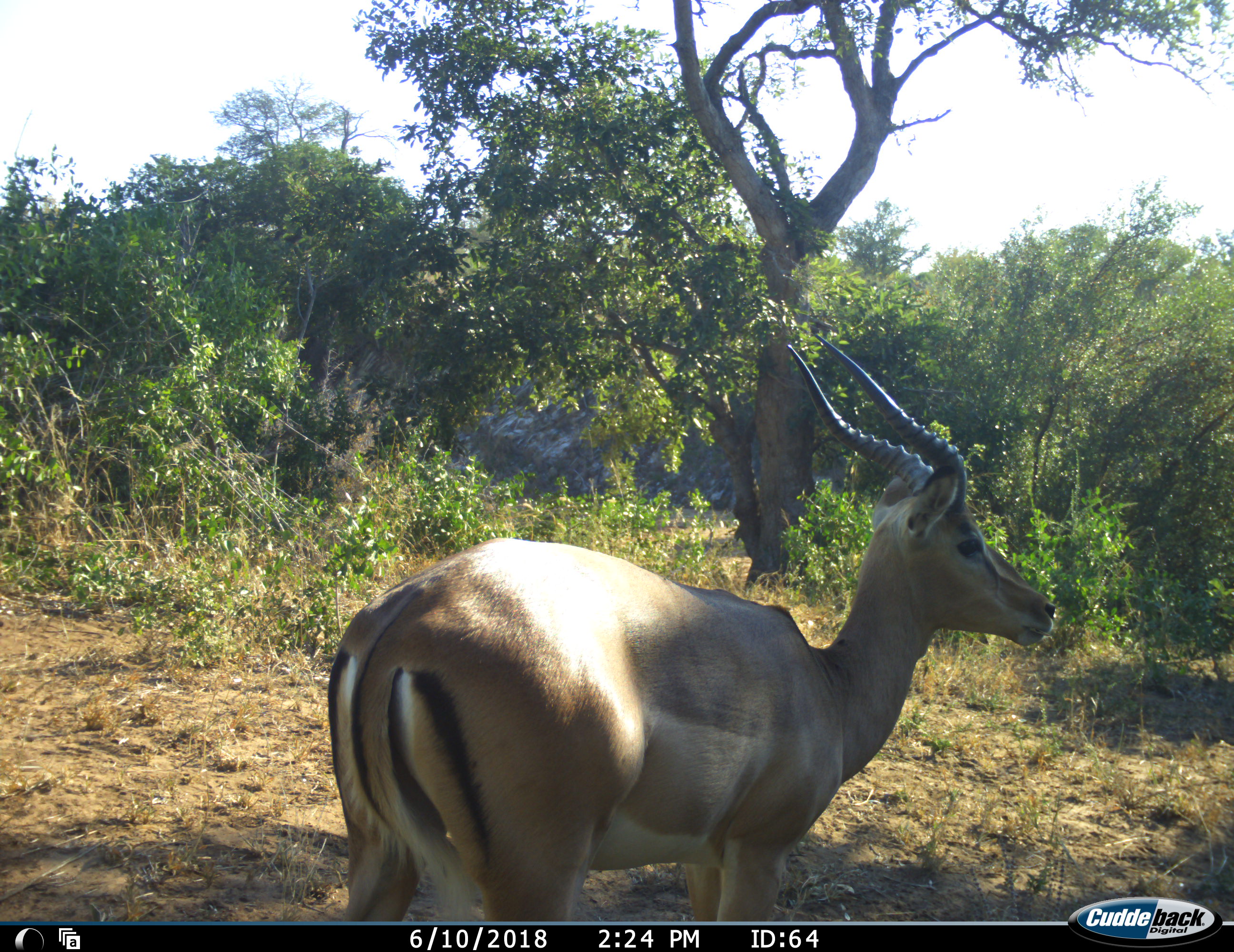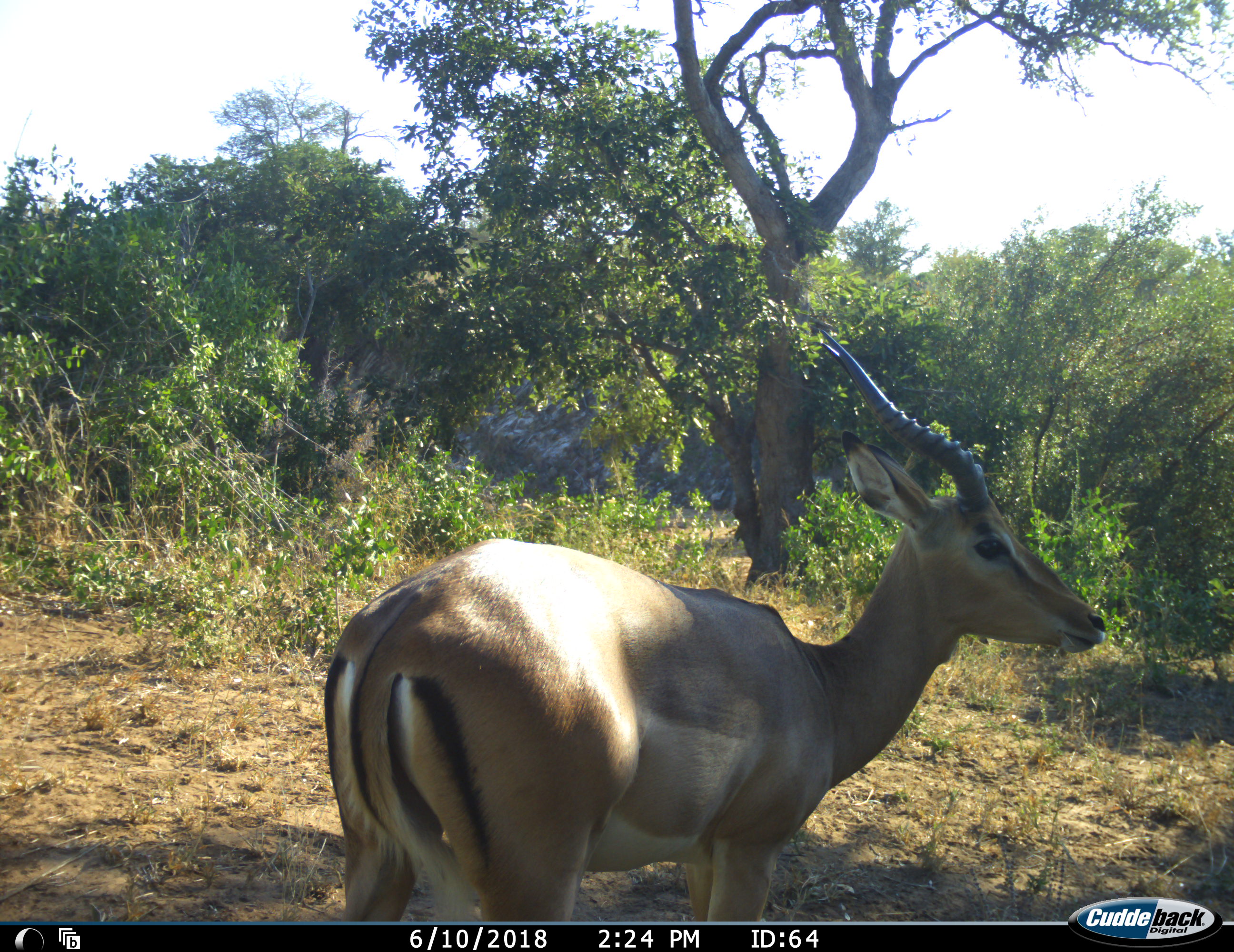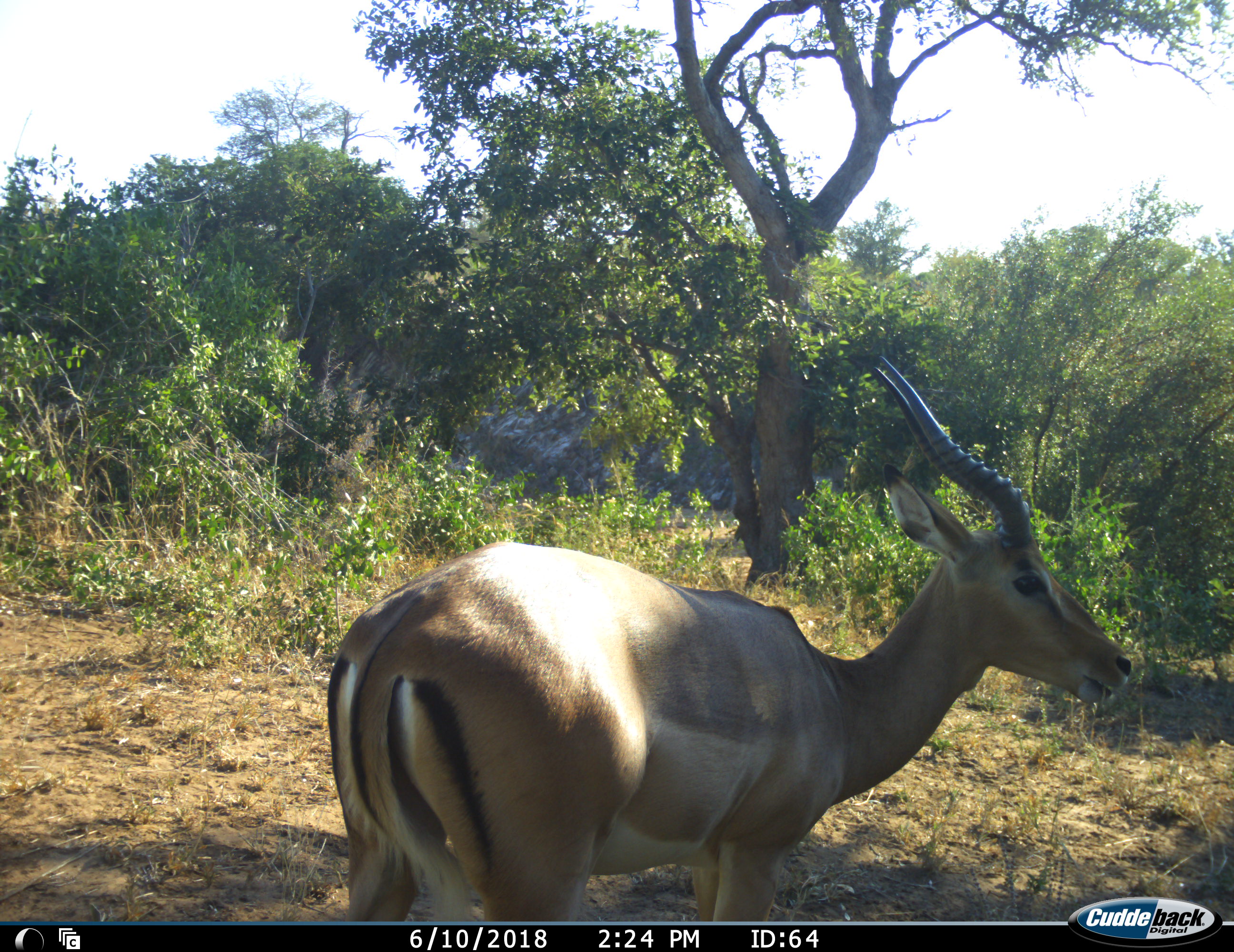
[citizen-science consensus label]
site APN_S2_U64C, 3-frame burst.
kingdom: Animalia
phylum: Chordata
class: Mammalia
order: Artiodactyla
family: Bovidae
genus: Aepyceros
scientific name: Aepyceros melampus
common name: impala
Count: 1.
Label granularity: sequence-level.